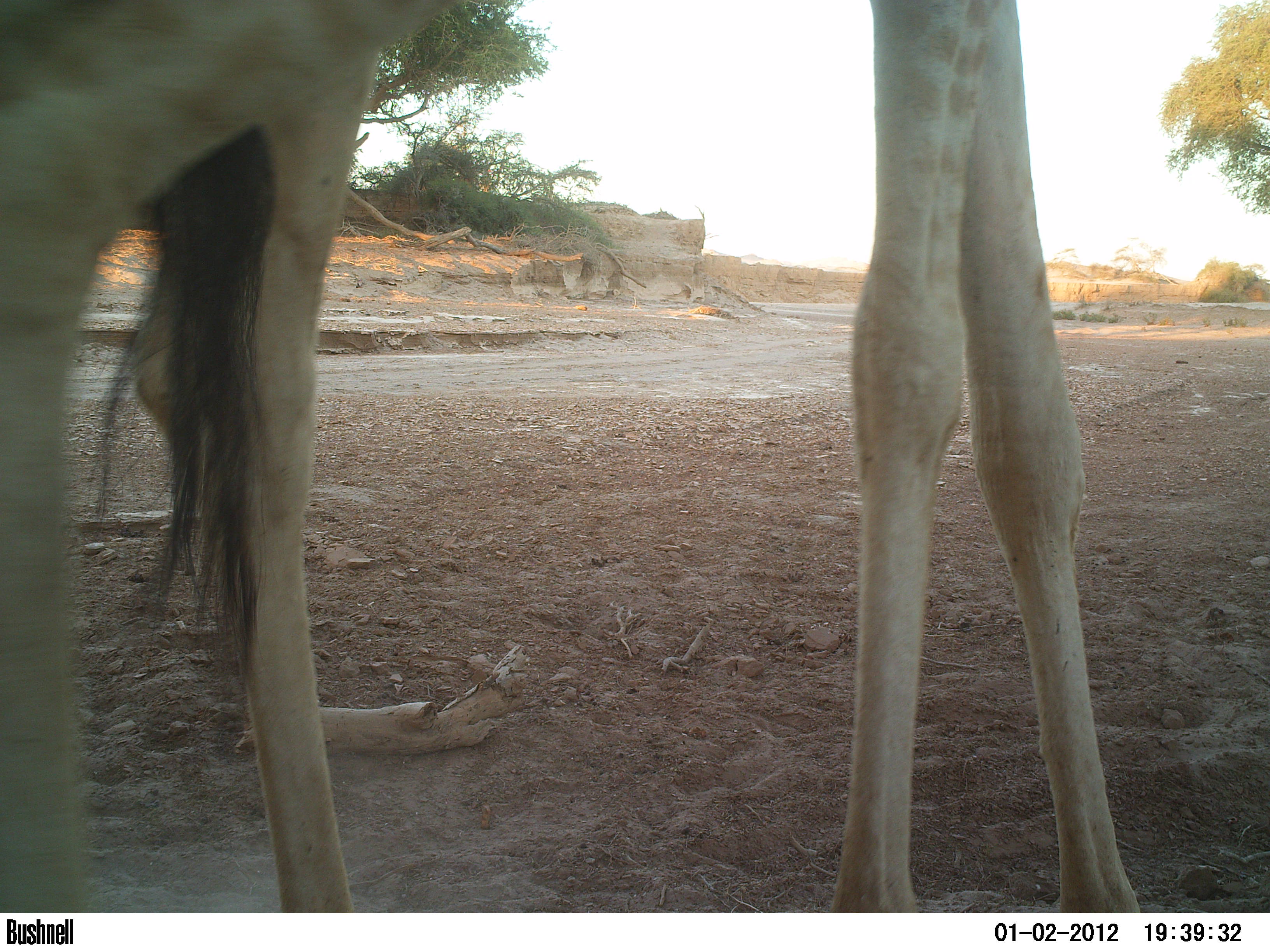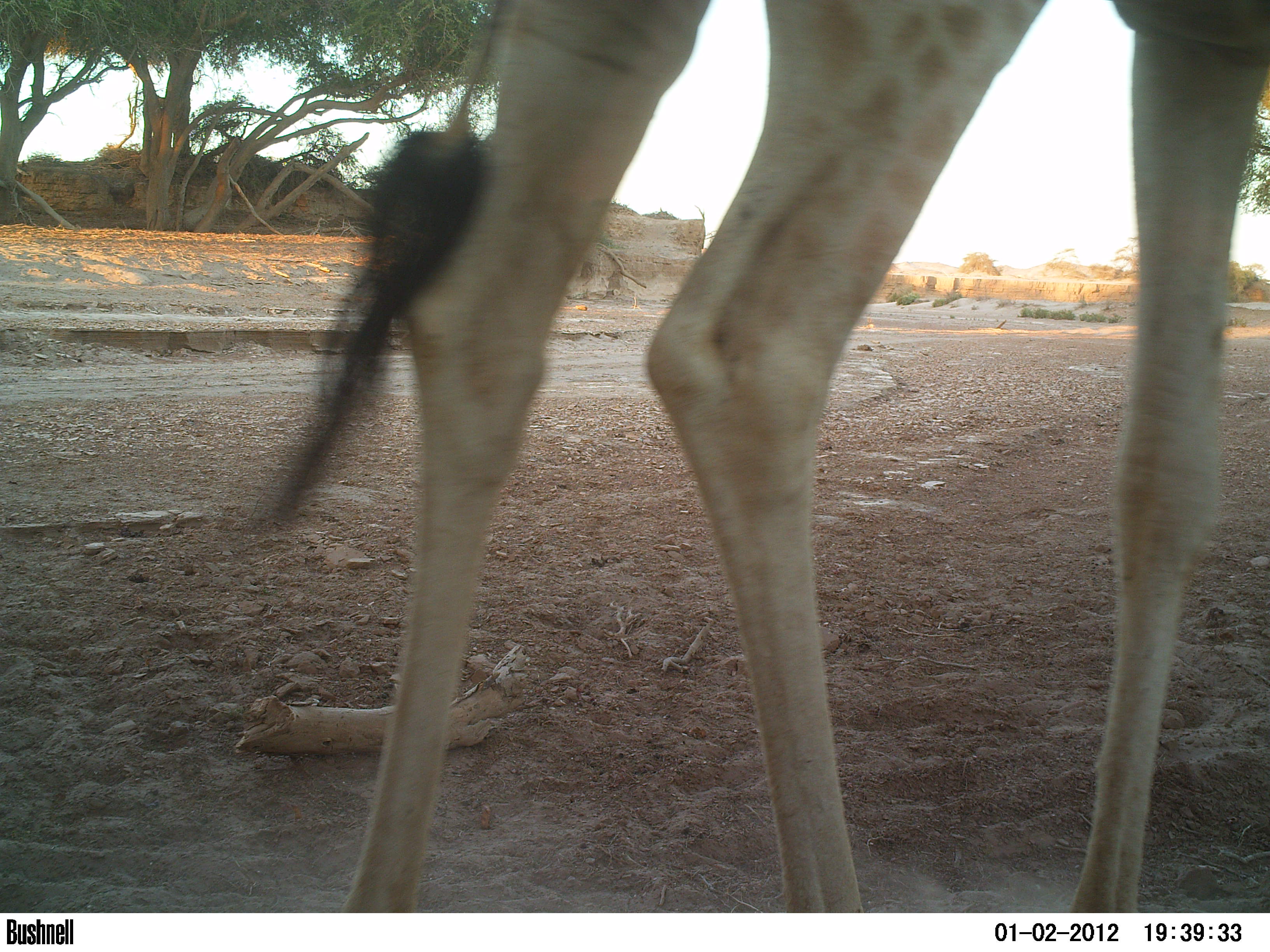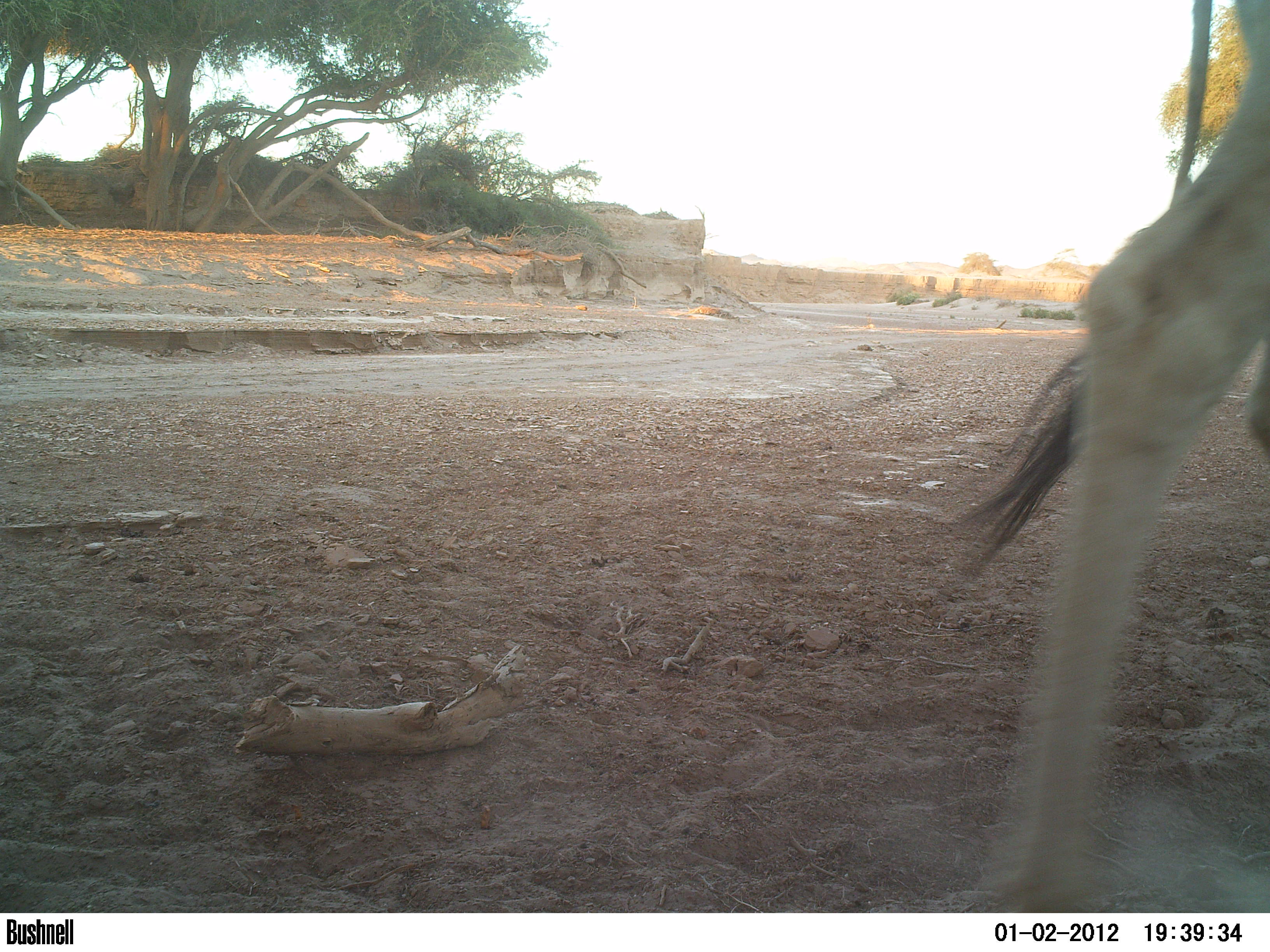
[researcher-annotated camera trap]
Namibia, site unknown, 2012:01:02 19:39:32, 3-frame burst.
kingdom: Animalia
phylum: Chordata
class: Mammalia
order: Artiodactyla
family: Giraffidae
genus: Giraffa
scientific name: Giraffa camelopardalis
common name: giraffe